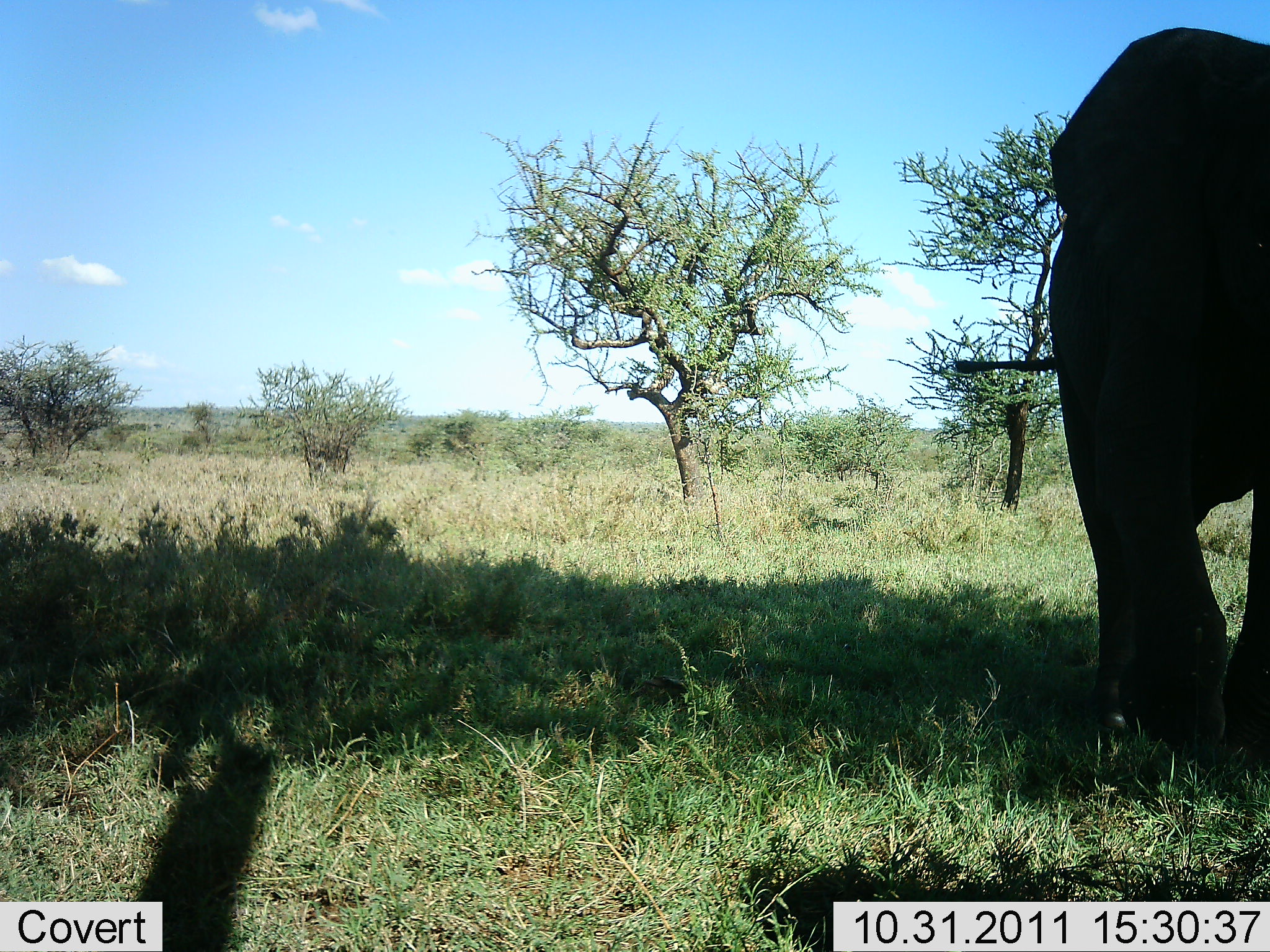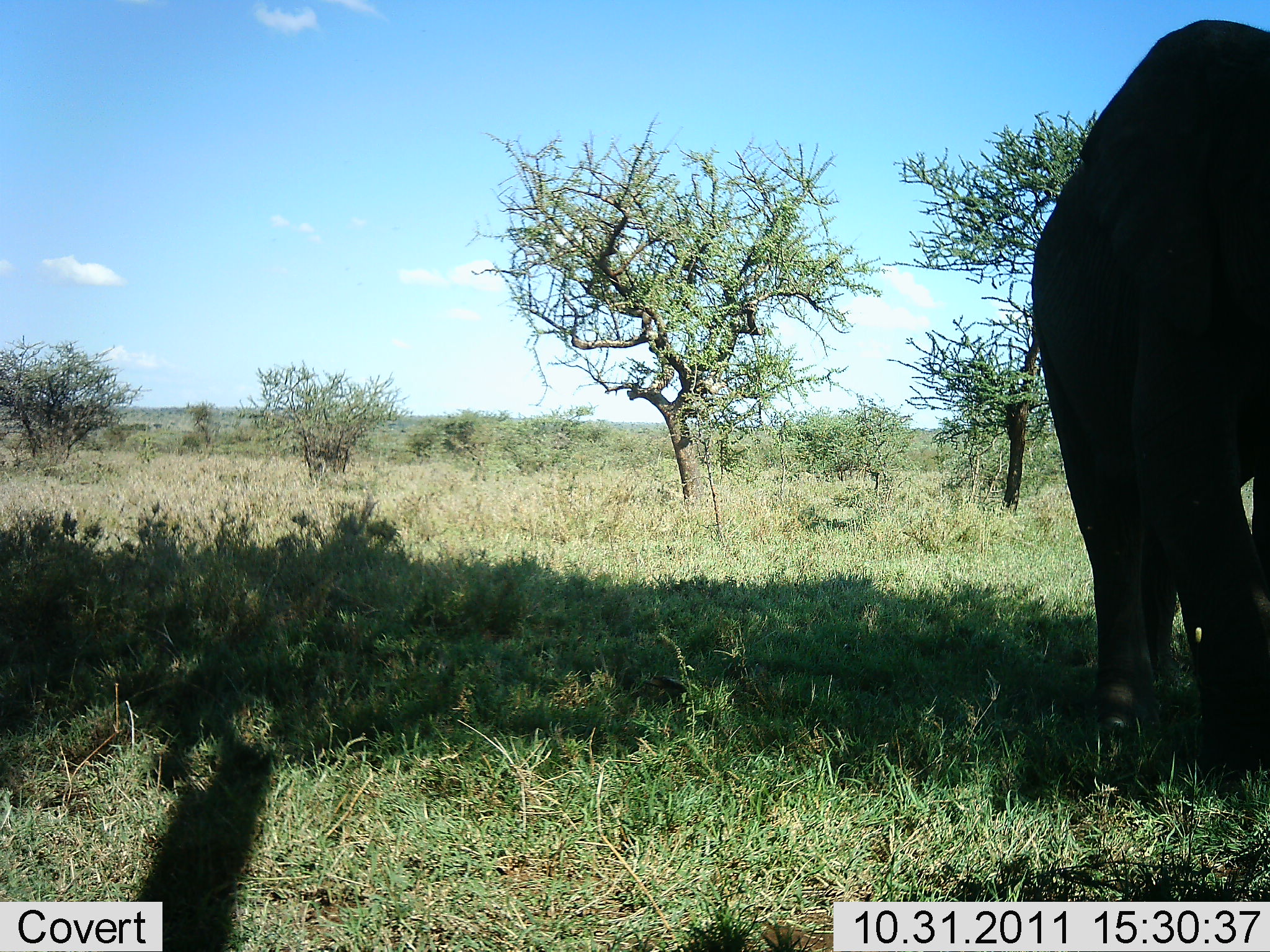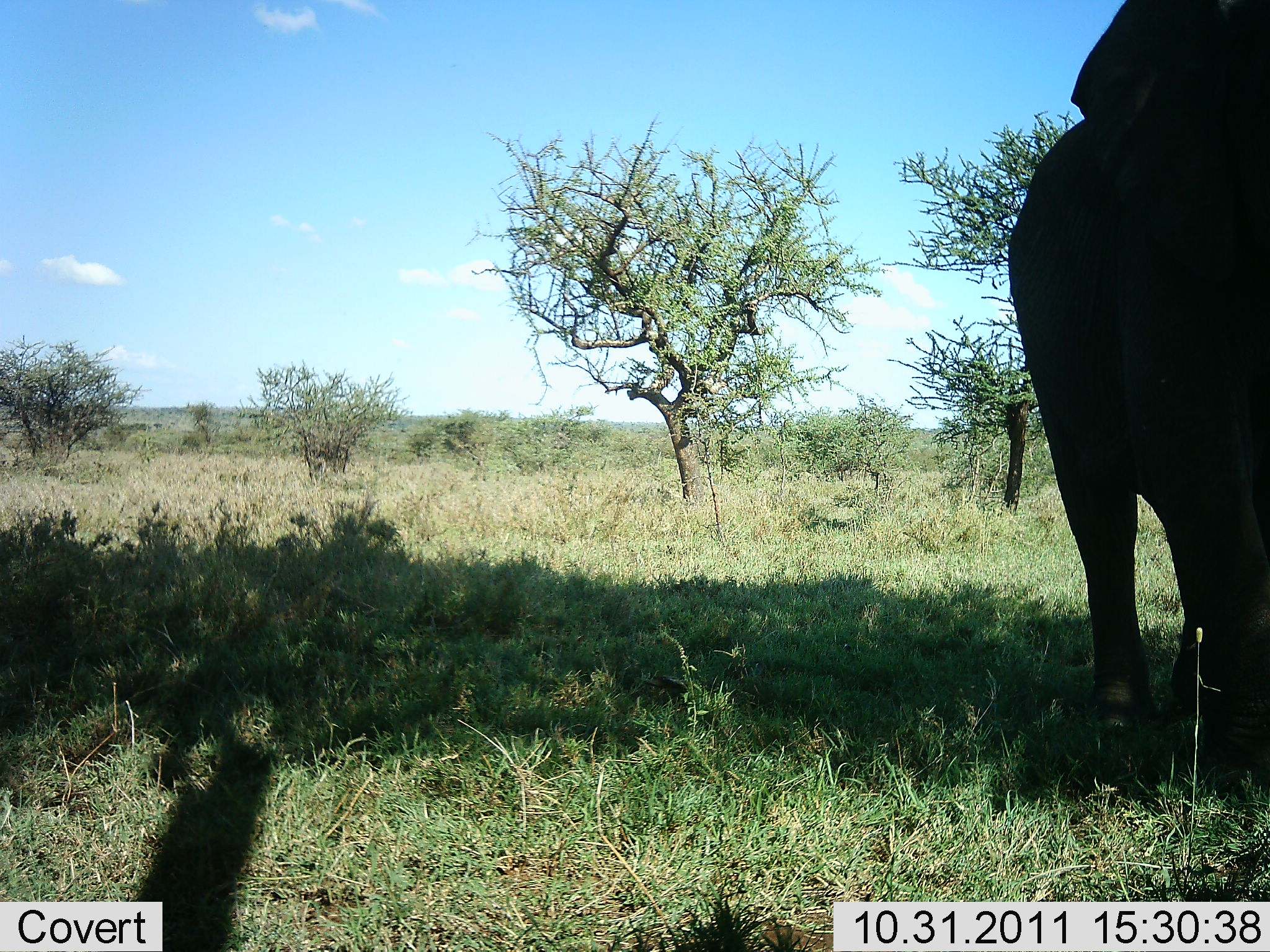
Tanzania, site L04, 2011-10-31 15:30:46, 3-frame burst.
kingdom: Animalia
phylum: Chordata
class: Mammalia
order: Proboscidea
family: Elephantidae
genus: Loxodonta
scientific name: Loxodonta africana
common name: african bush elephant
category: elephant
Elephant (african bush elephant) (Loxodonta africana), count 1. Behavior (volunteer vote fractions): standing 50%, resting 0%, moving 50%, interacting 0%. Young present (vote fraction): 0%. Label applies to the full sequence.